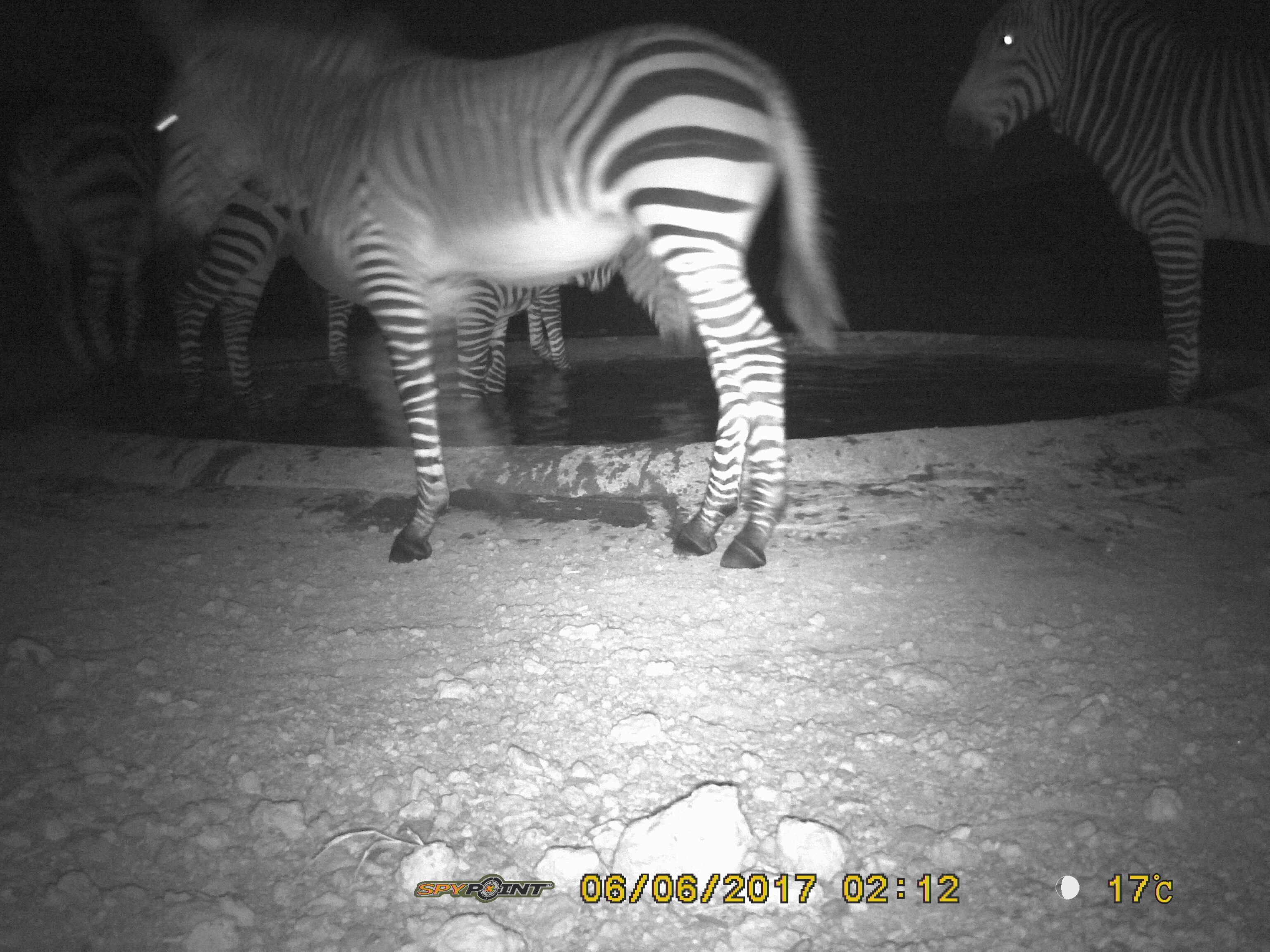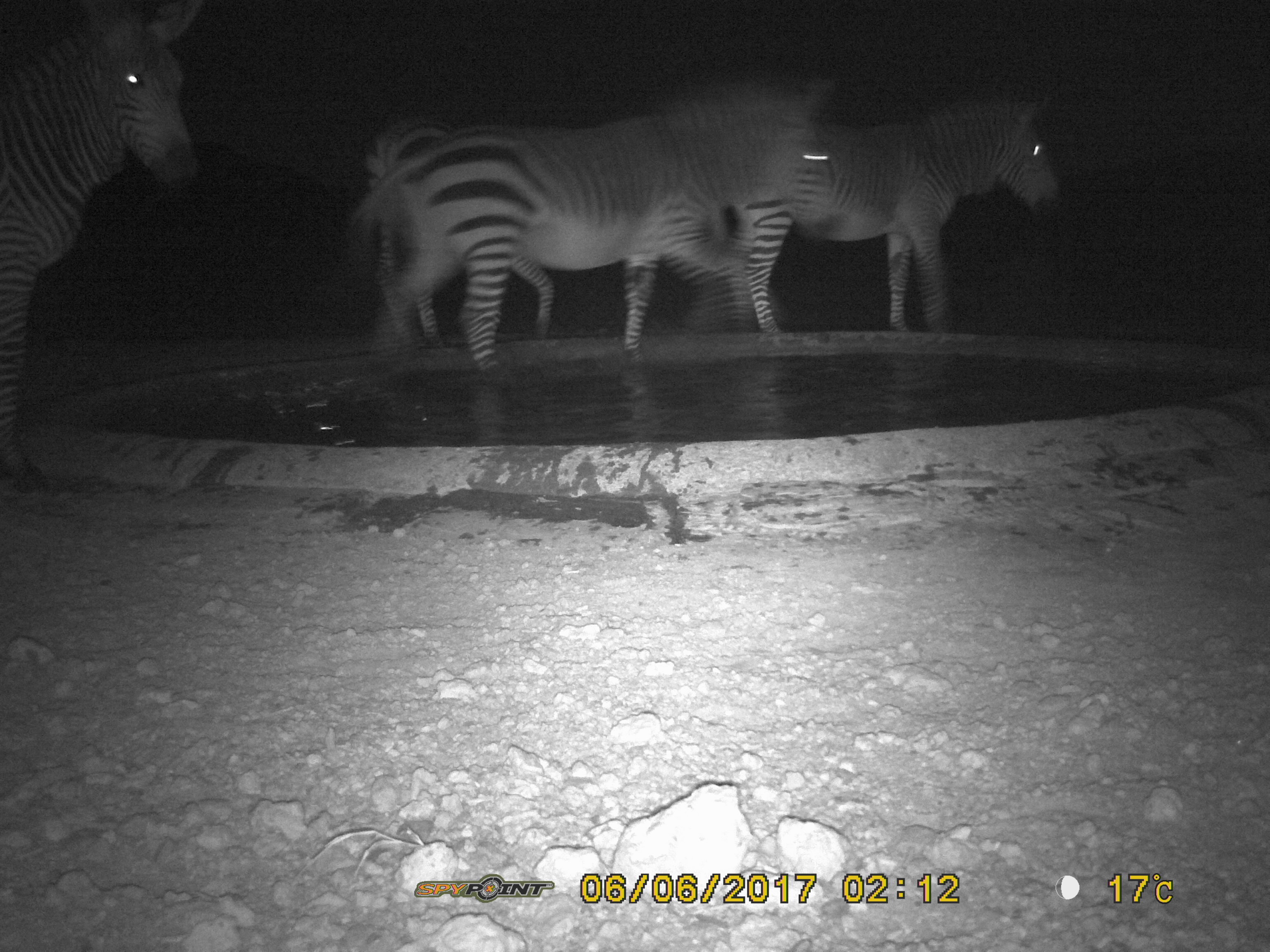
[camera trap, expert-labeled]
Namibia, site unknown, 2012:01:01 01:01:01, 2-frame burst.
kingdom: Animalia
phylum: Chordata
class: Mammalia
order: Perissodactyla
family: Equidae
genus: Equus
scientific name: Equus zebra hartmannae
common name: hartmann's mountain zebra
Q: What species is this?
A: Equus zebra hartmannae (hartmann's mountain zebra).